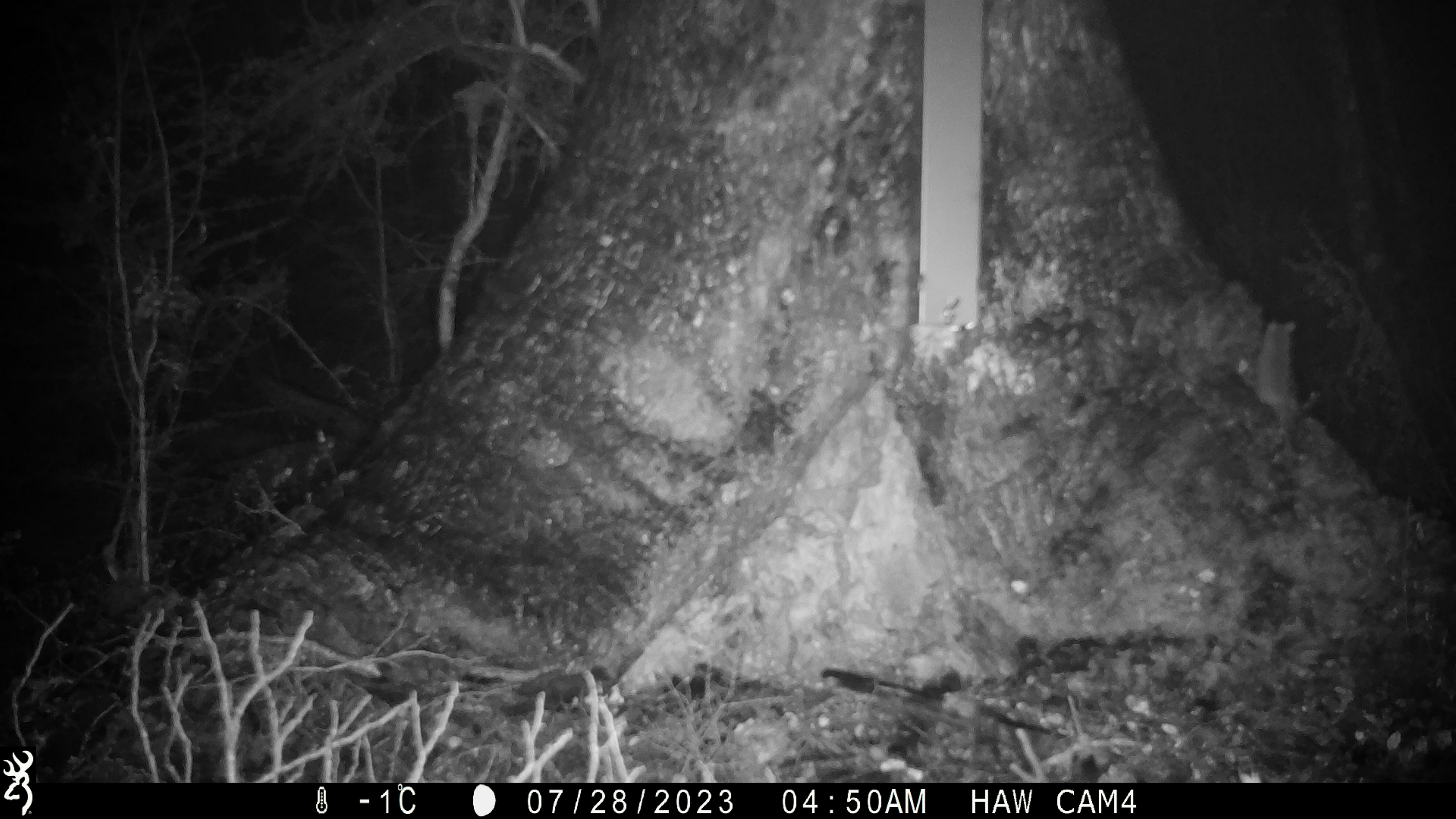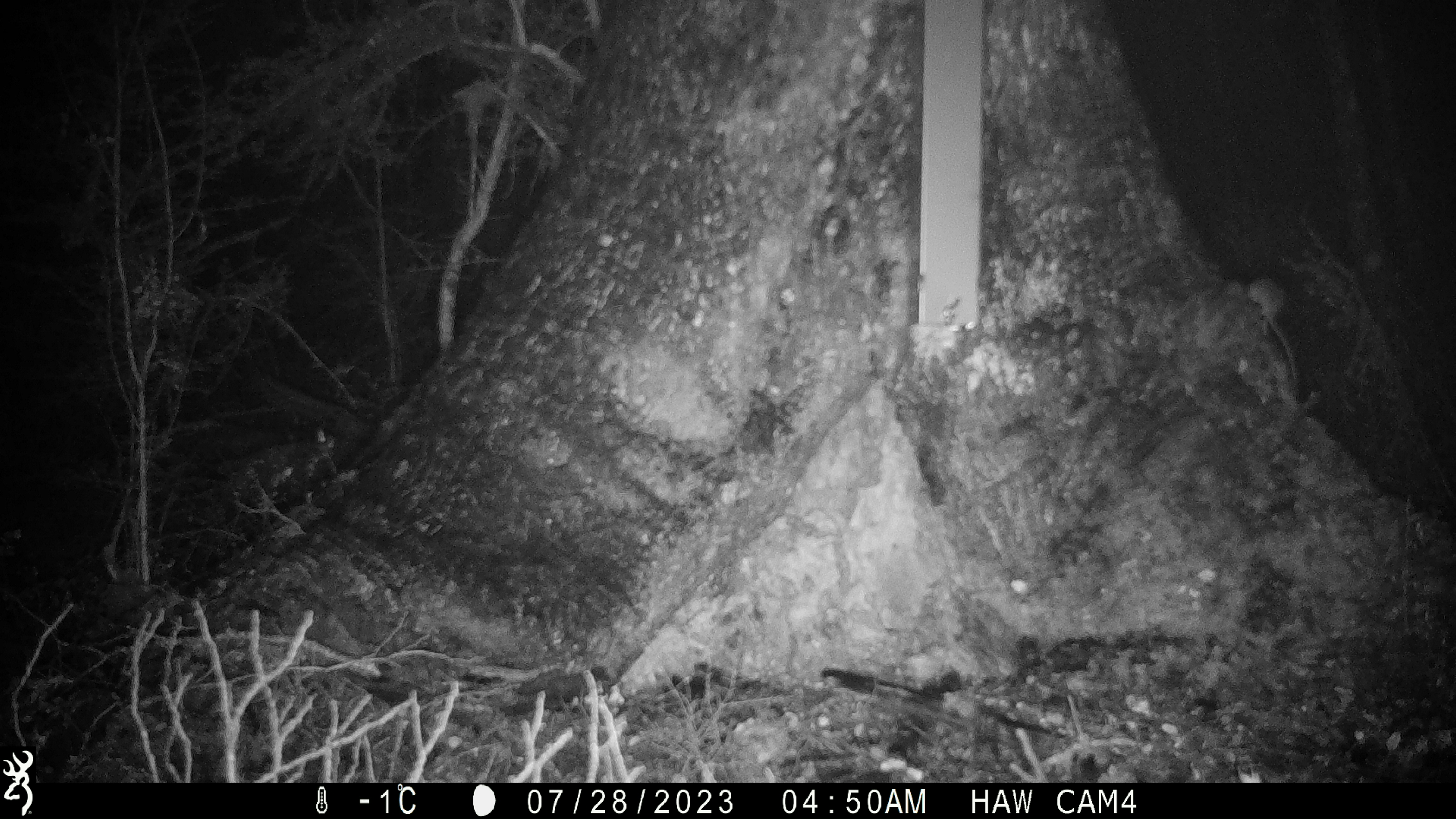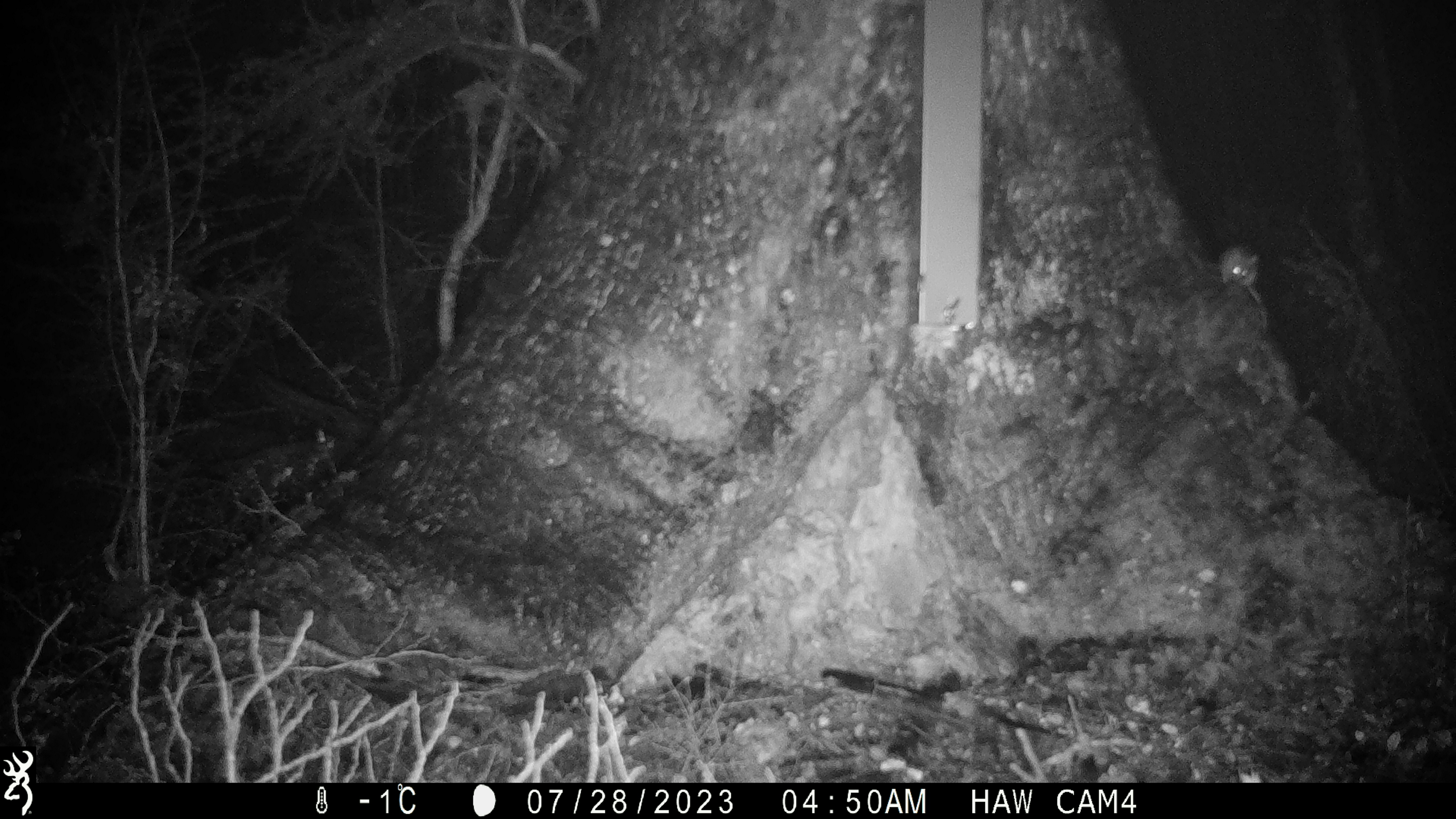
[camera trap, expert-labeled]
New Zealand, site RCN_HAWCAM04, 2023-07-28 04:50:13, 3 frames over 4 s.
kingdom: Animalia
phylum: Chordata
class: Mammalia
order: Rodentia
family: Muridae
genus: Mus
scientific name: Mus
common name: mouse